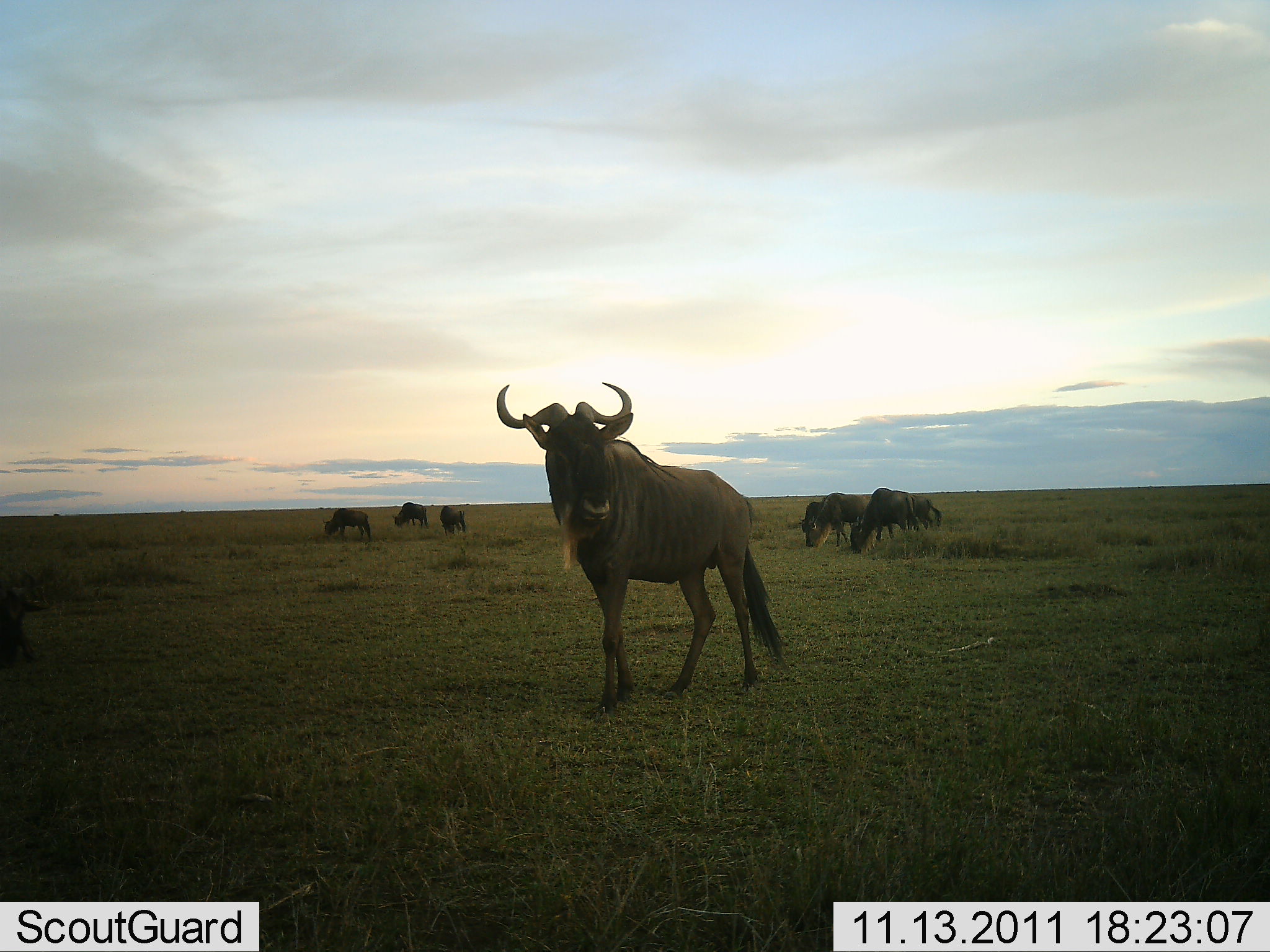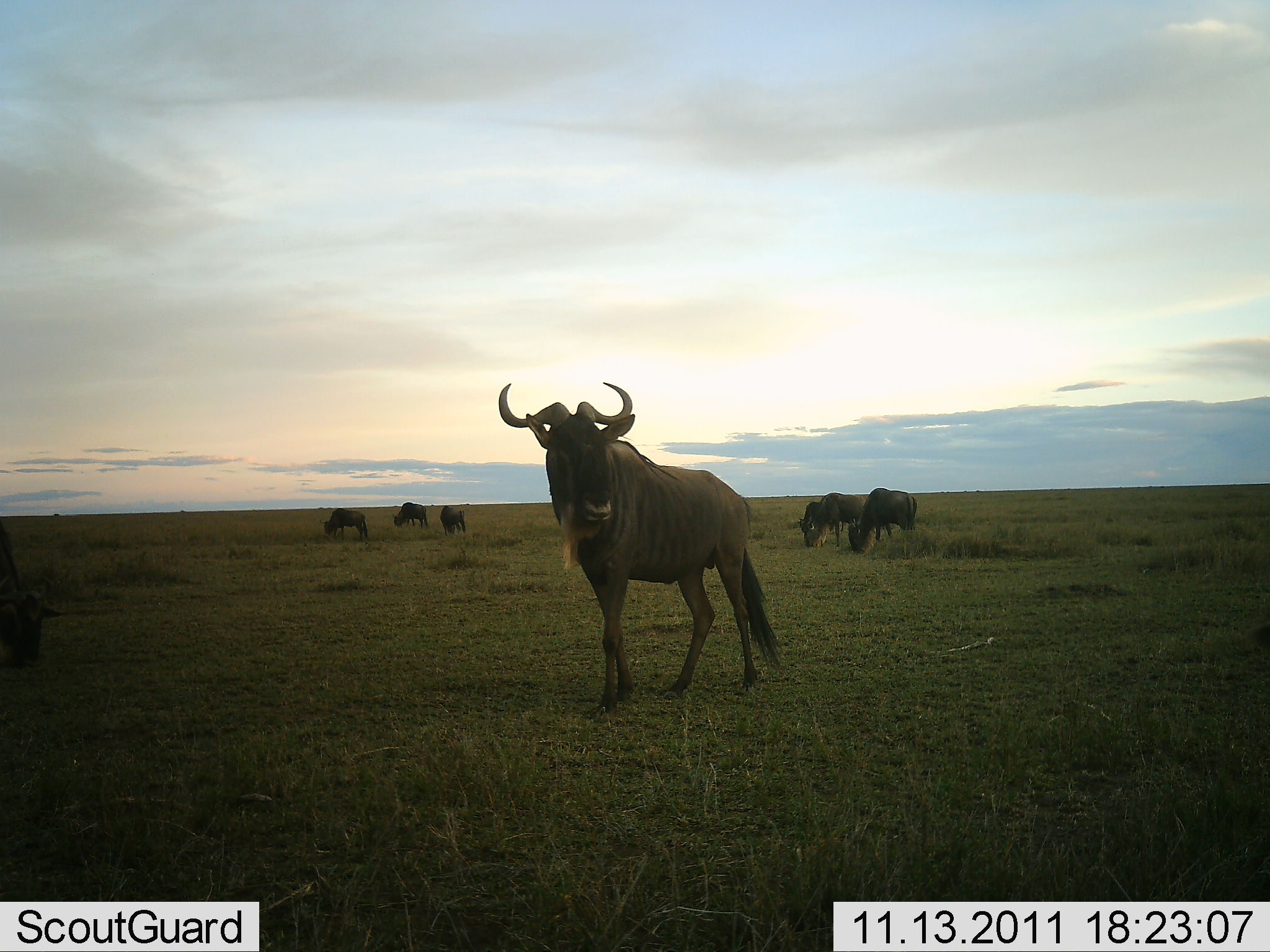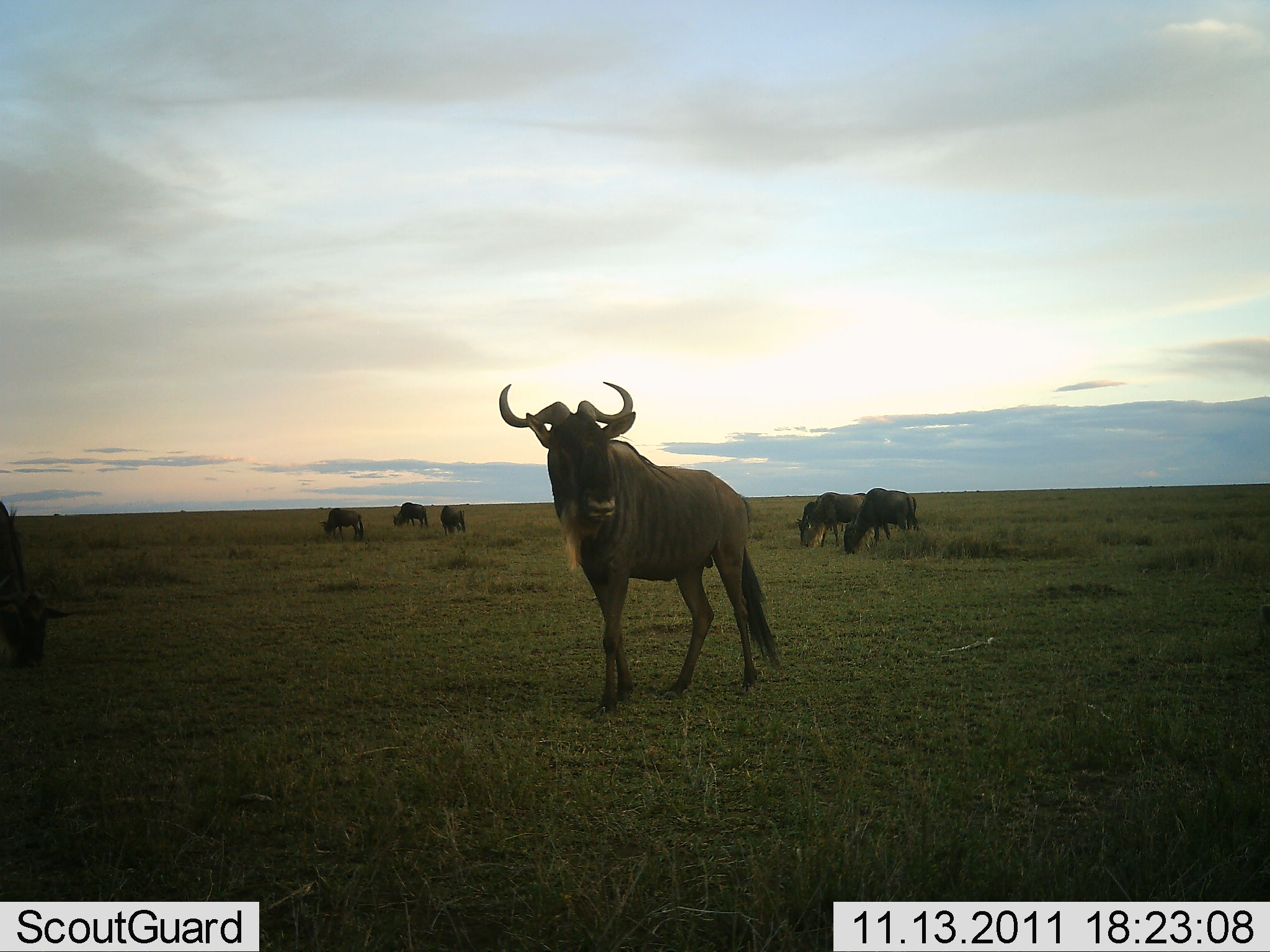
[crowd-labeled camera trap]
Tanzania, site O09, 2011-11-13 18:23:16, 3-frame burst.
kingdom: Animalia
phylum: Chordata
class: Mammalia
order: Artiodactyla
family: Bovidae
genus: Connochaetes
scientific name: Connochaetes taurinus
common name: blue wildebeest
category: wildebeest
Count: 8.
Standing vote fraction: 58%.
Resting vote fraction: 17%.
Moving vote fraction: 17%.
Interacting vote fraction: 0%.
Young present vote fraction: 0%.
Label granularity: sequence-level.